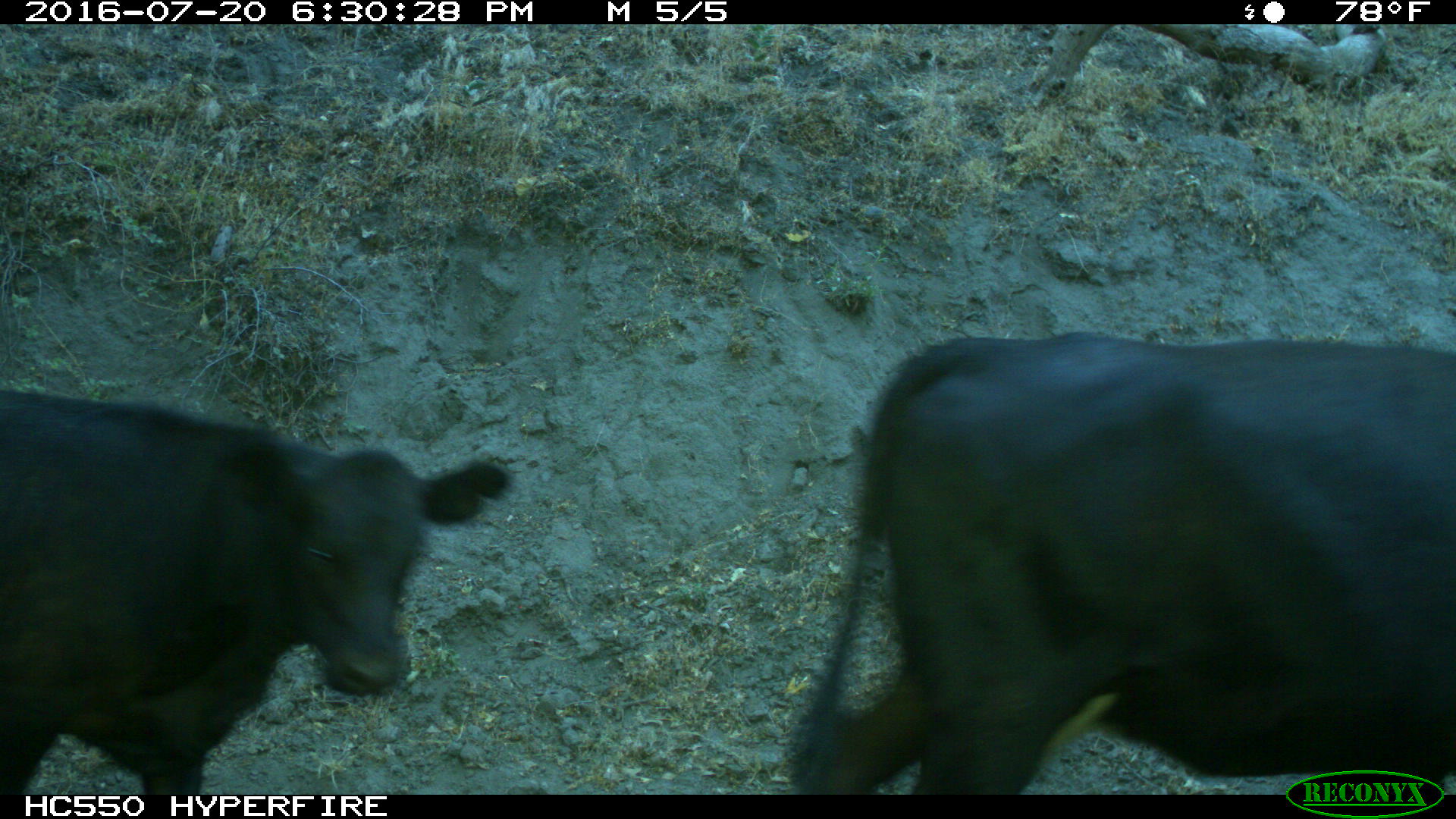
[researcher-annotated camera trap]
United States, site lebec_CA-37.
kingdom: Animalia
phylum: Chordata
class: Mammalia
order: Artiodactyla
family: Bovidae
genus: Bos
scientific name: Bos taurus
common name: domestic cow